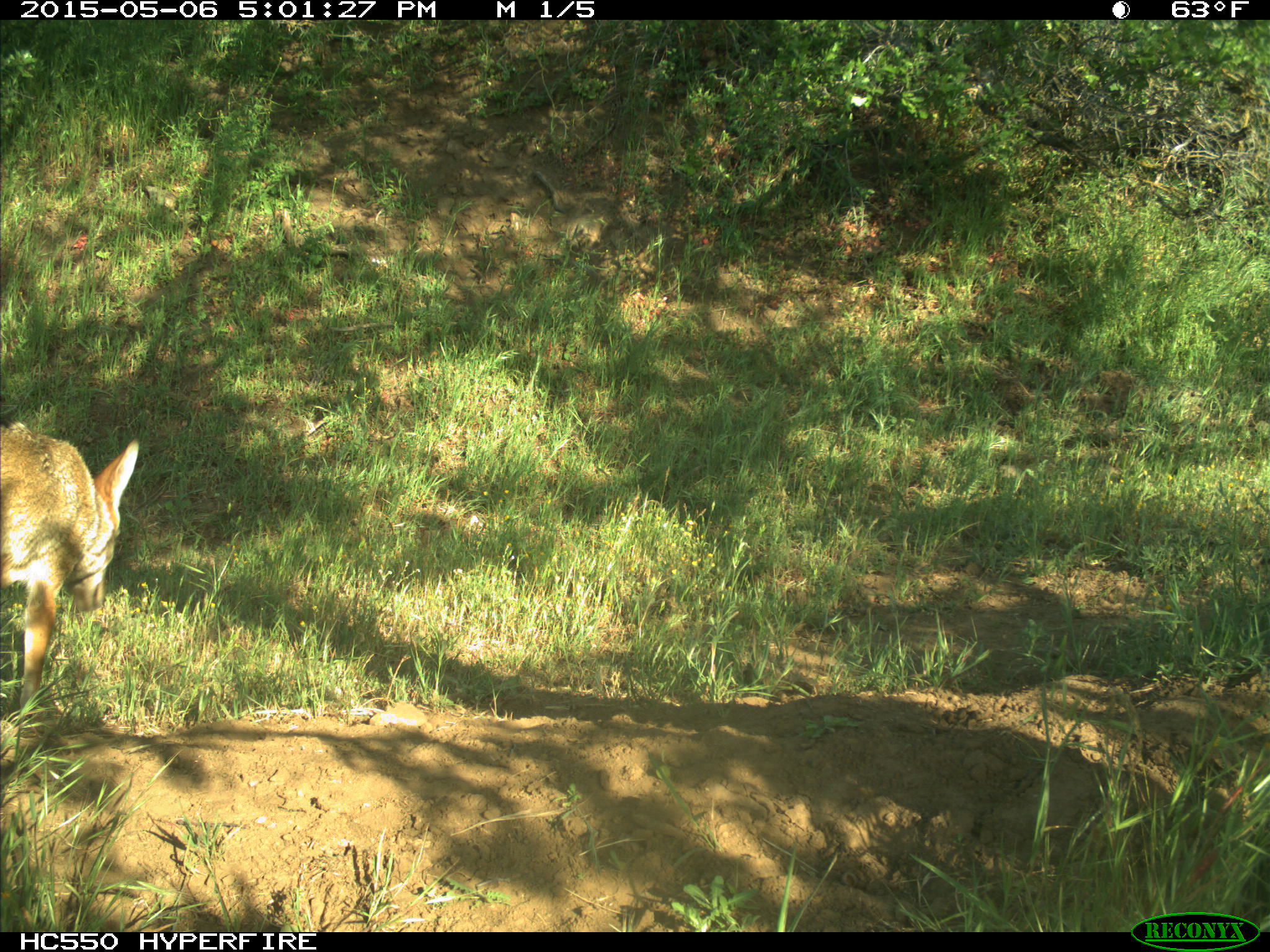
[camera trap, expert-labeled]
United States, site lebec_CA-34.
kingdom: Animalia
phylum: Chordata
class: Mammalia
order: Carnivora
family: Canidae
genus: Canis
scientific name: Canis latrans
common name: coyote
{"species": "Canis latrans (coyote)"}